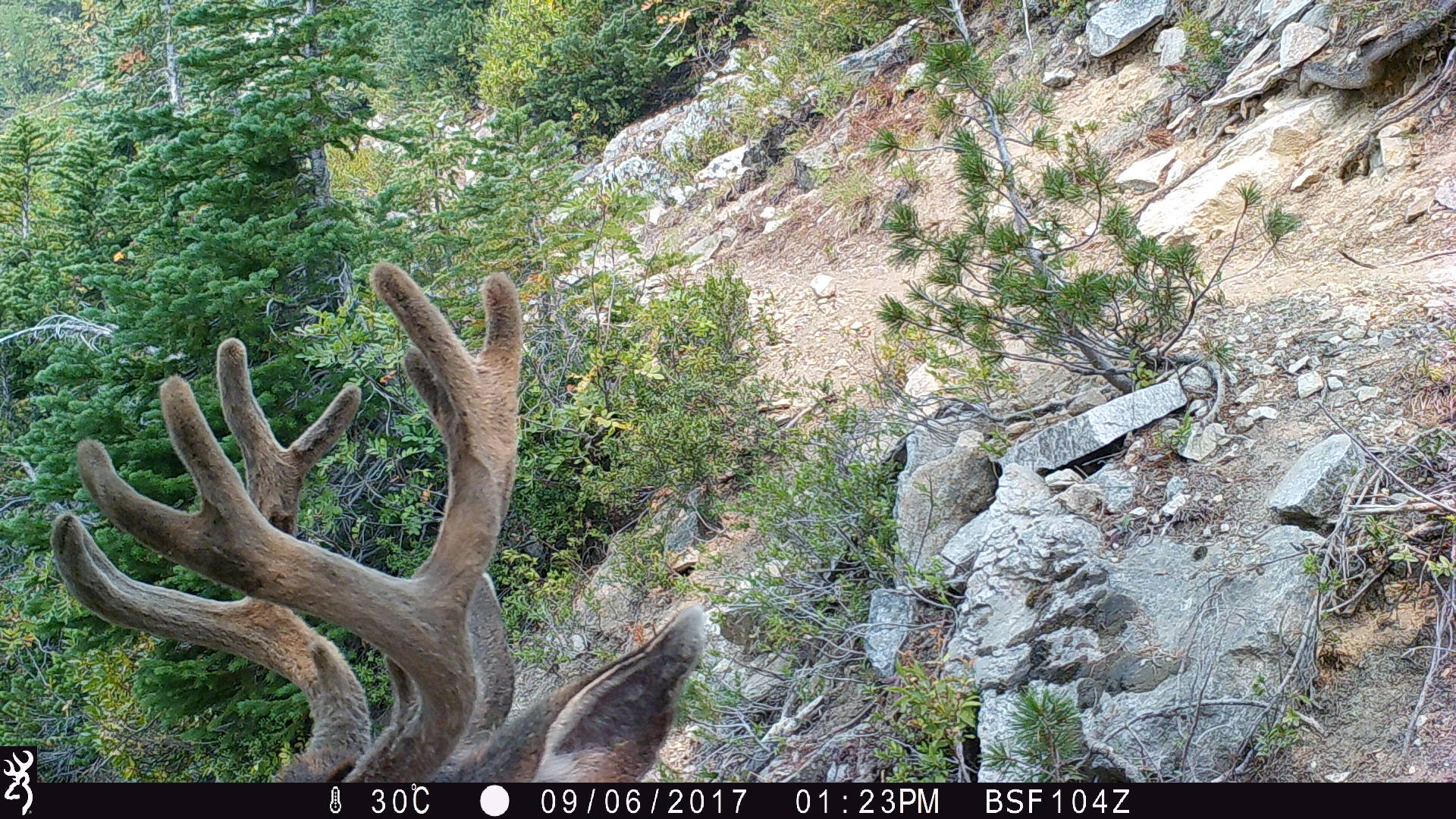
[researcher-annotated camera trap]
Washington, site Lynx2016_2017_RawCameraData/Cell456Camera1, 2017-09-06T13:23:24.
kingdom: Animalia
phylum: Chordata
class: Mammalia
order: Artiodactyla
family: Cervidae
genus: Odocoileus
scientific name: Odocoileus hemionus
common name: mule deer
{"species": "Odocoileus hemionus (mule deer)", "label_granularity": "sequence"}